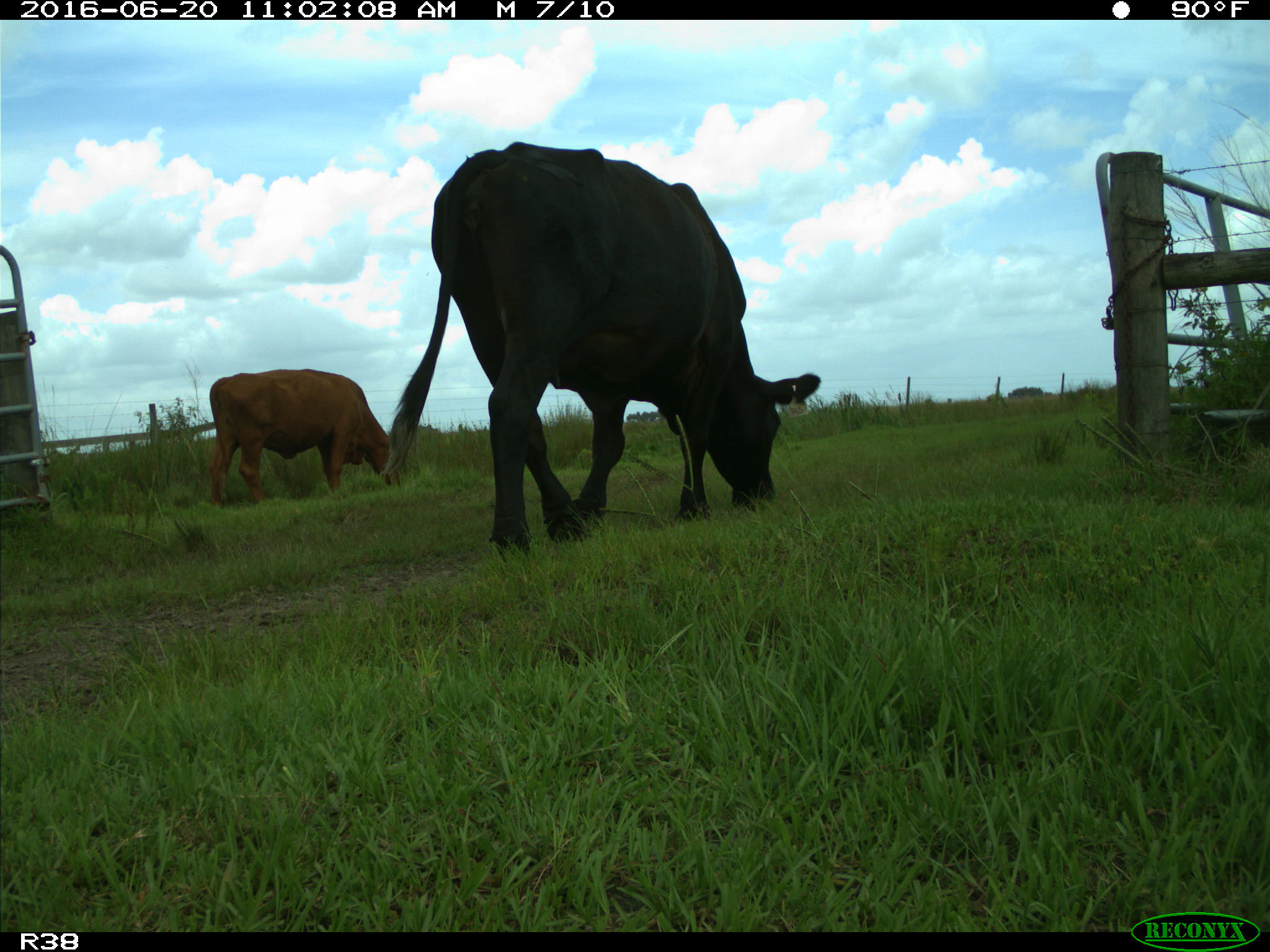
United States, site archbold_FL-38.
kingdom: Animalia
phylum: Chordata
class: Mammalia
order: Artiodactyla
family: Bovidae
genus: Bos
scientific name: Bos taurus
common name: domestic cow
Bos taurus (domestic cow).